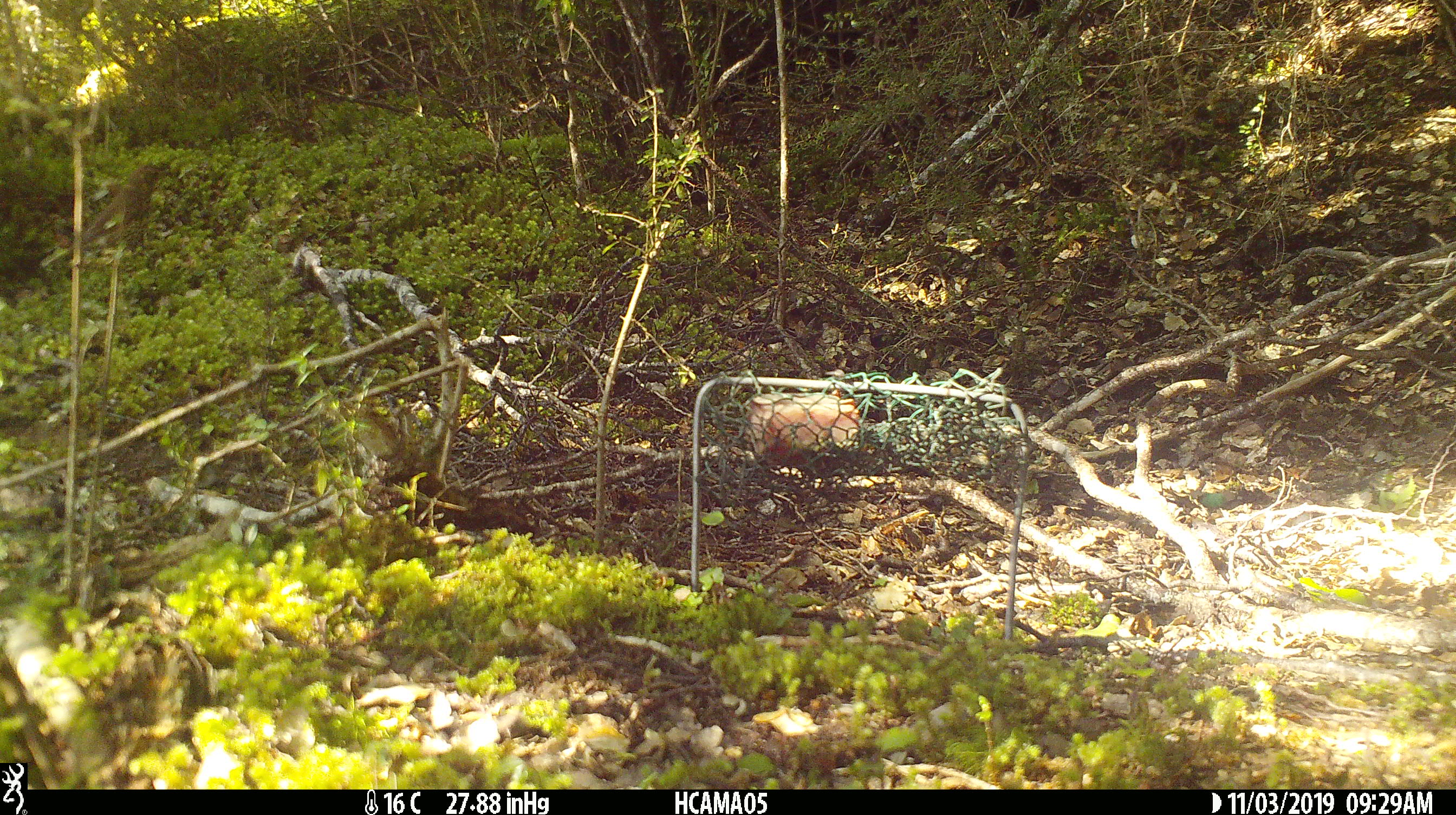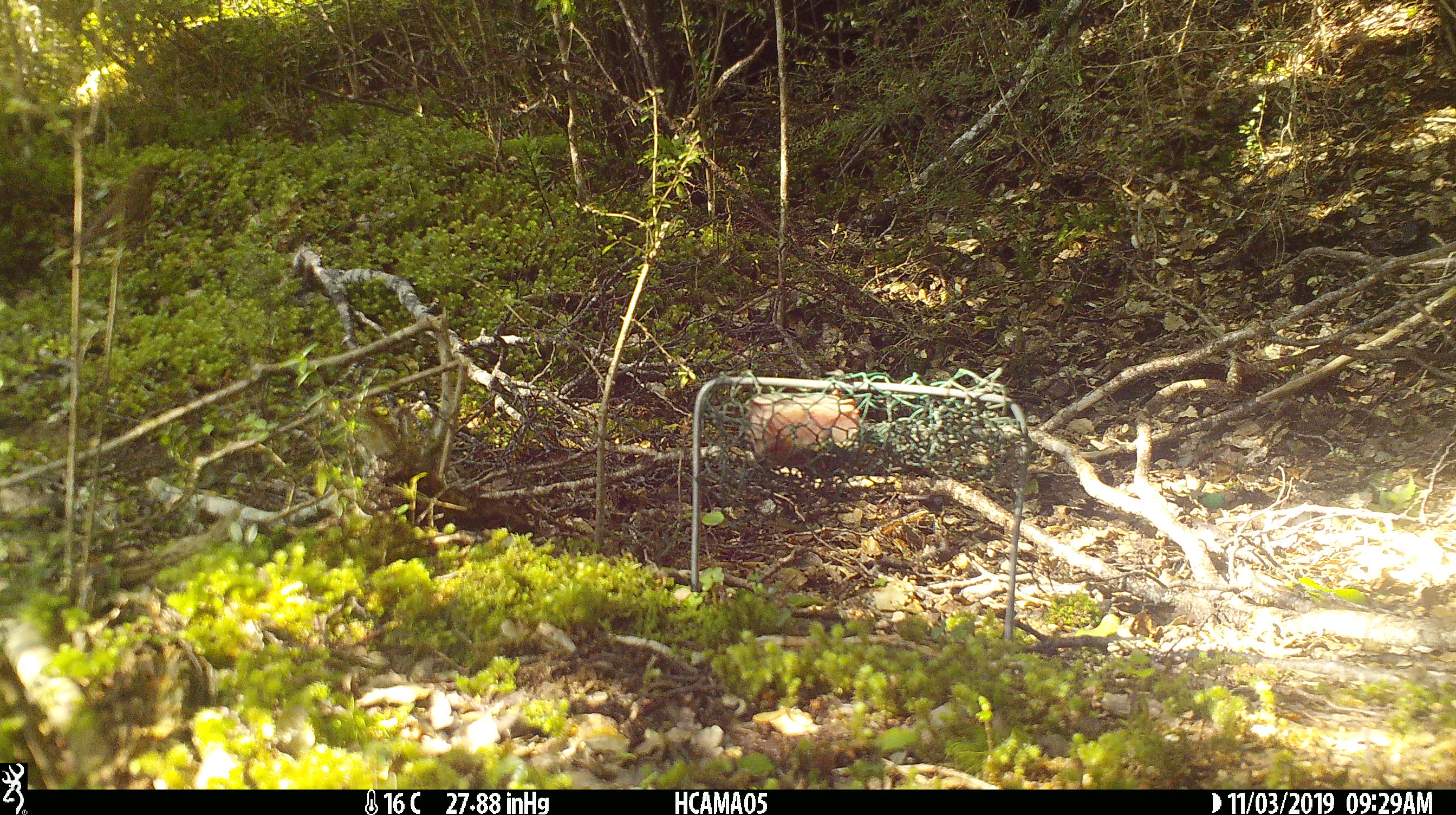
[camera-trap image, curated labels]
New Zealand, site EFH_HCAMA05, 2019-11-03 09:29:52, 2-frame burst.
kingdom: Animalia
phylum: Chordata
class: Aves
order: Passeriformes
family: Turdidae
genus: Turdus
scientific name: Turdus philomelos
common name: song thrush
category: thrush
Thrush (song thrush) (Turdus philomelos).